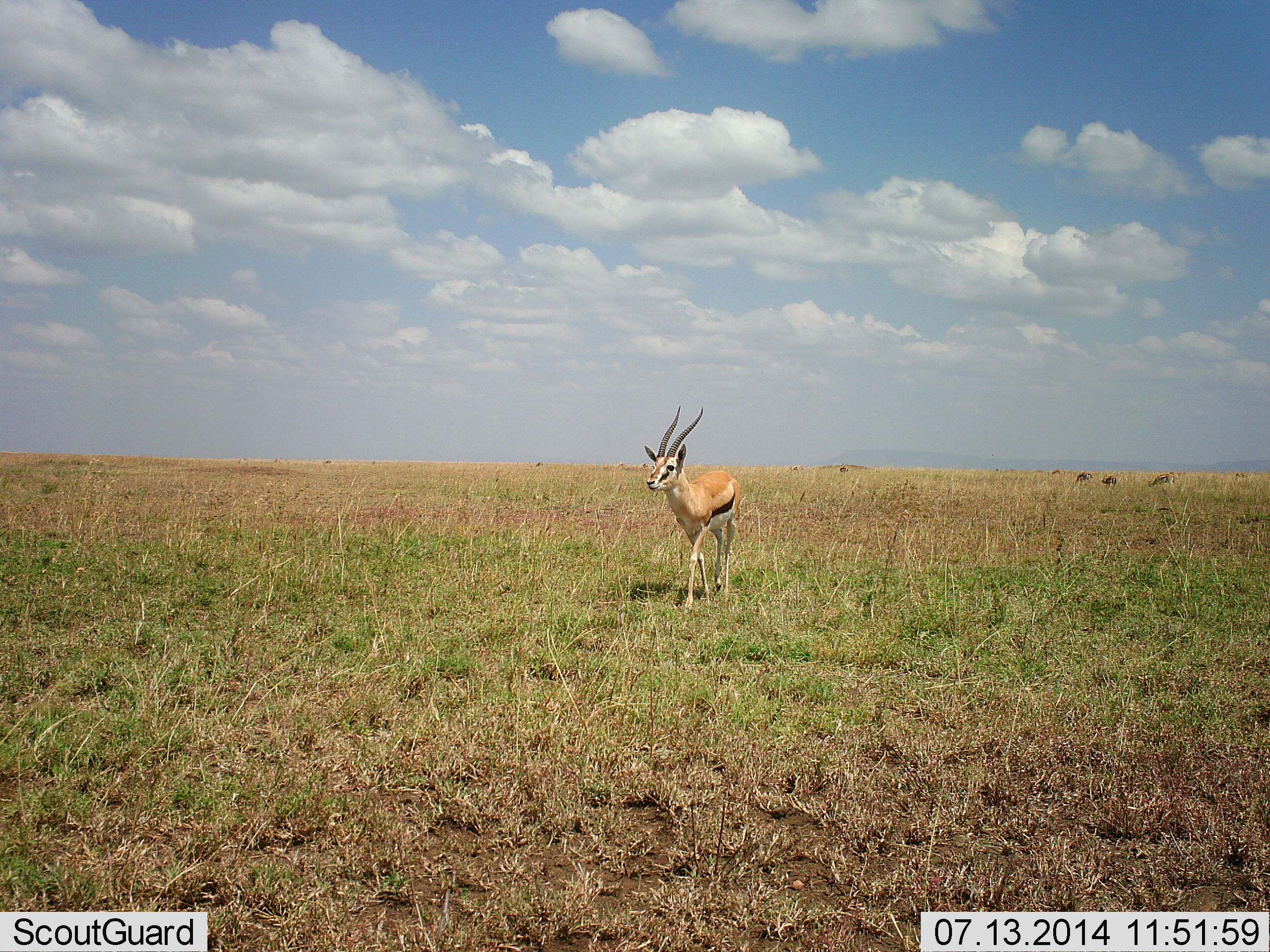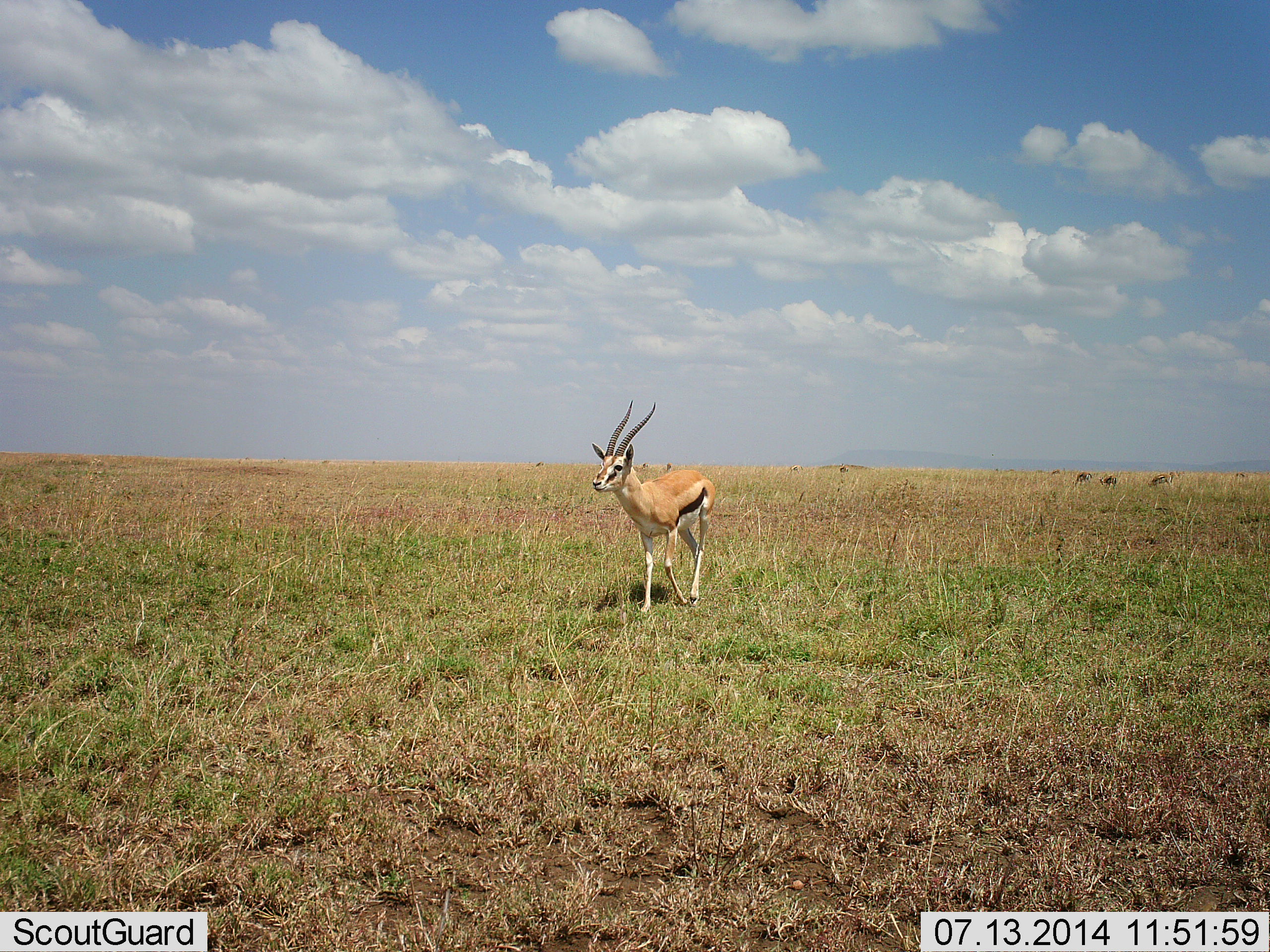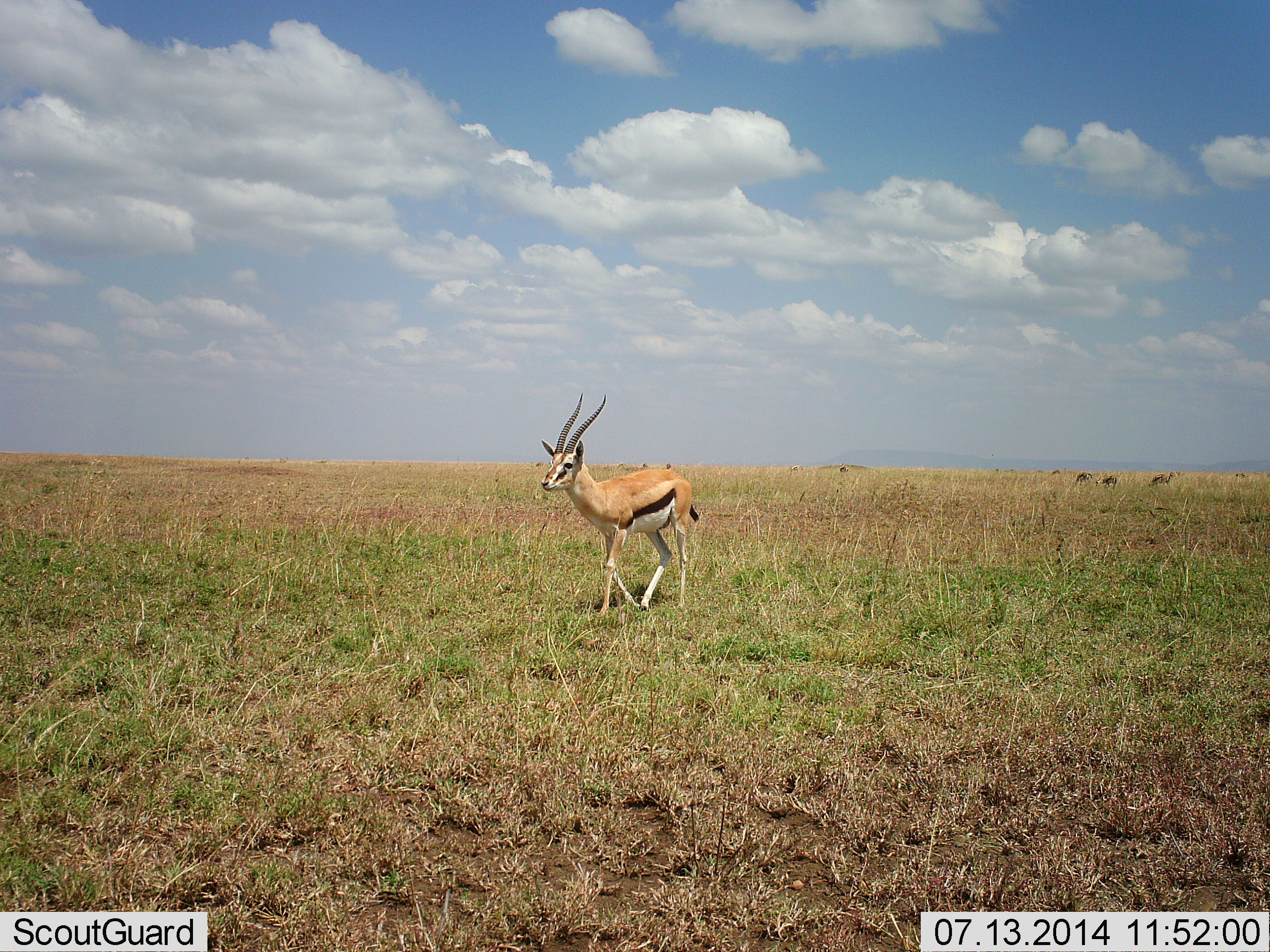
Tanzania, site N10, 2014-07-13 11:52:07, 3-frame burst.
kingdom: Animalia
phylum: Chordata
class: Mammalia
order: Artiodactyla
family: Bovidae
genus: Eudorcas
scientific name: Eudorcas thomsonii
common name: thomson's gazelle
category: gazellethomsons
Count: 1.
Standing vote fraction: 10%.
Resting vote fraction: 0%.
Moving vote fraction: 90%.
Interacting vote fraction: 0%.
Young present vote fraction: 0%.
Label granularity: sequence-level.